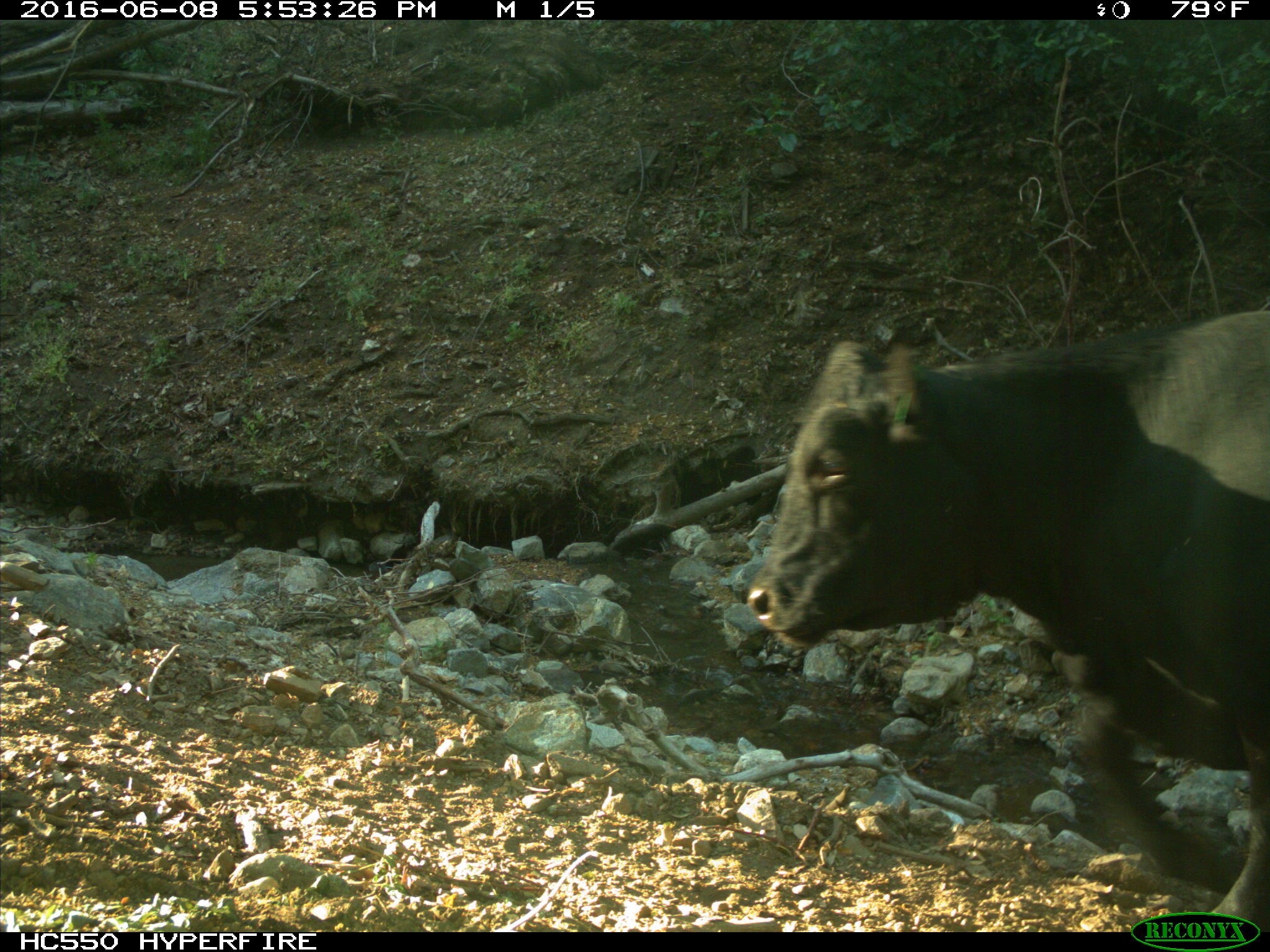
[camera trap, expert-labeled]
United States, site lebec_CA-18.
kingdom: Animalia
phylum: Chordata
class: Mammalia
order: Artiodactyla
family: Bovidae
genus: Bos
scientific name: Bos taurus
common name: domestic cow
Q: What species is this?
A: Bos taurus (domestic cow).